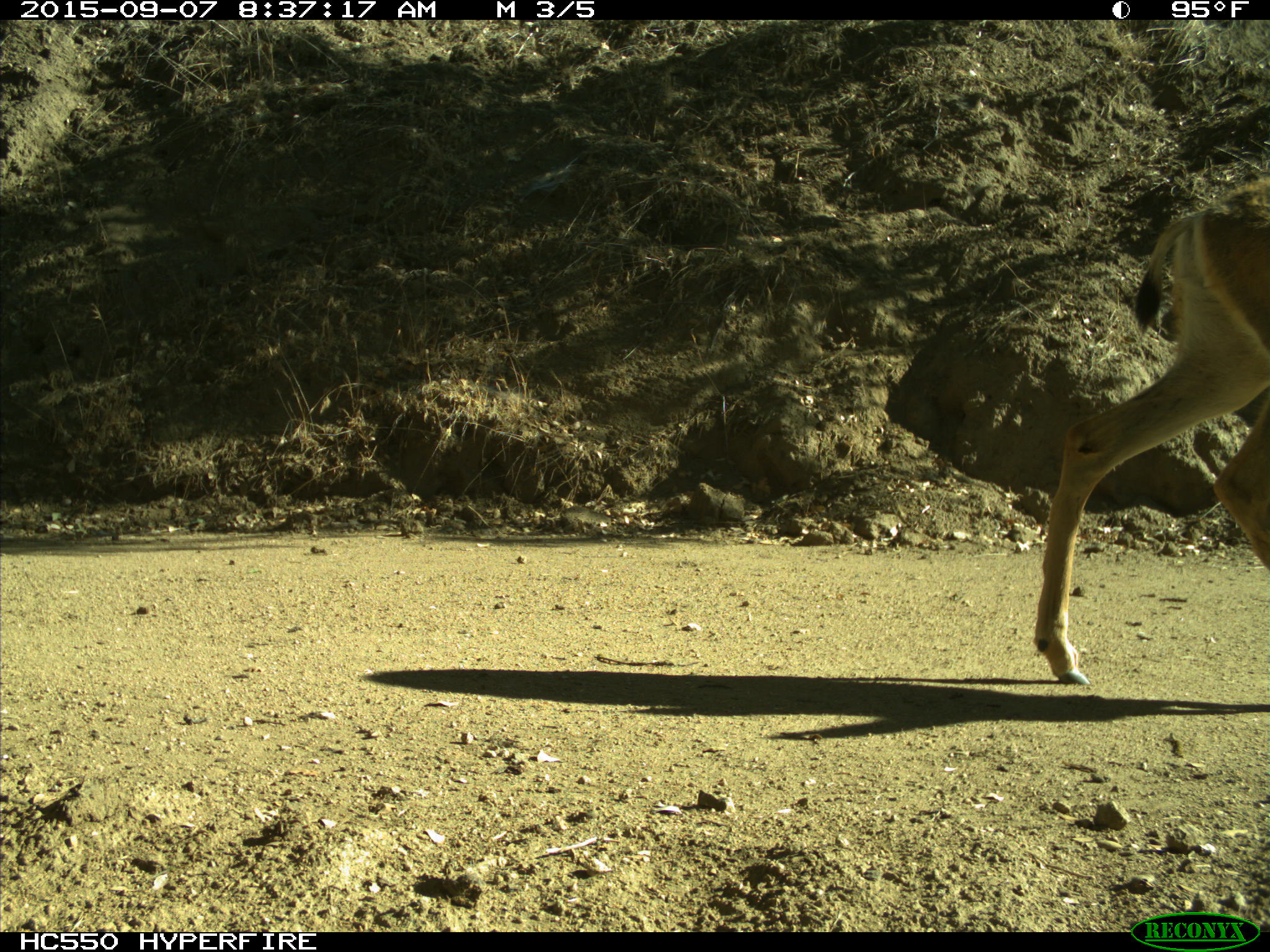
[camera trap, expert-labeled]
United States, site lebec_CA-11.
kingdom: Animalia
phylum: Chordata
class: Mammalia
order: Artiodactyla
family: Cervidae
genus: Odocoileus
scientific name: Odocoileus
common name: deer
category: unidentified deer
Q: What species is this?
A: Unidentified deer (deer) (Odocoileus).